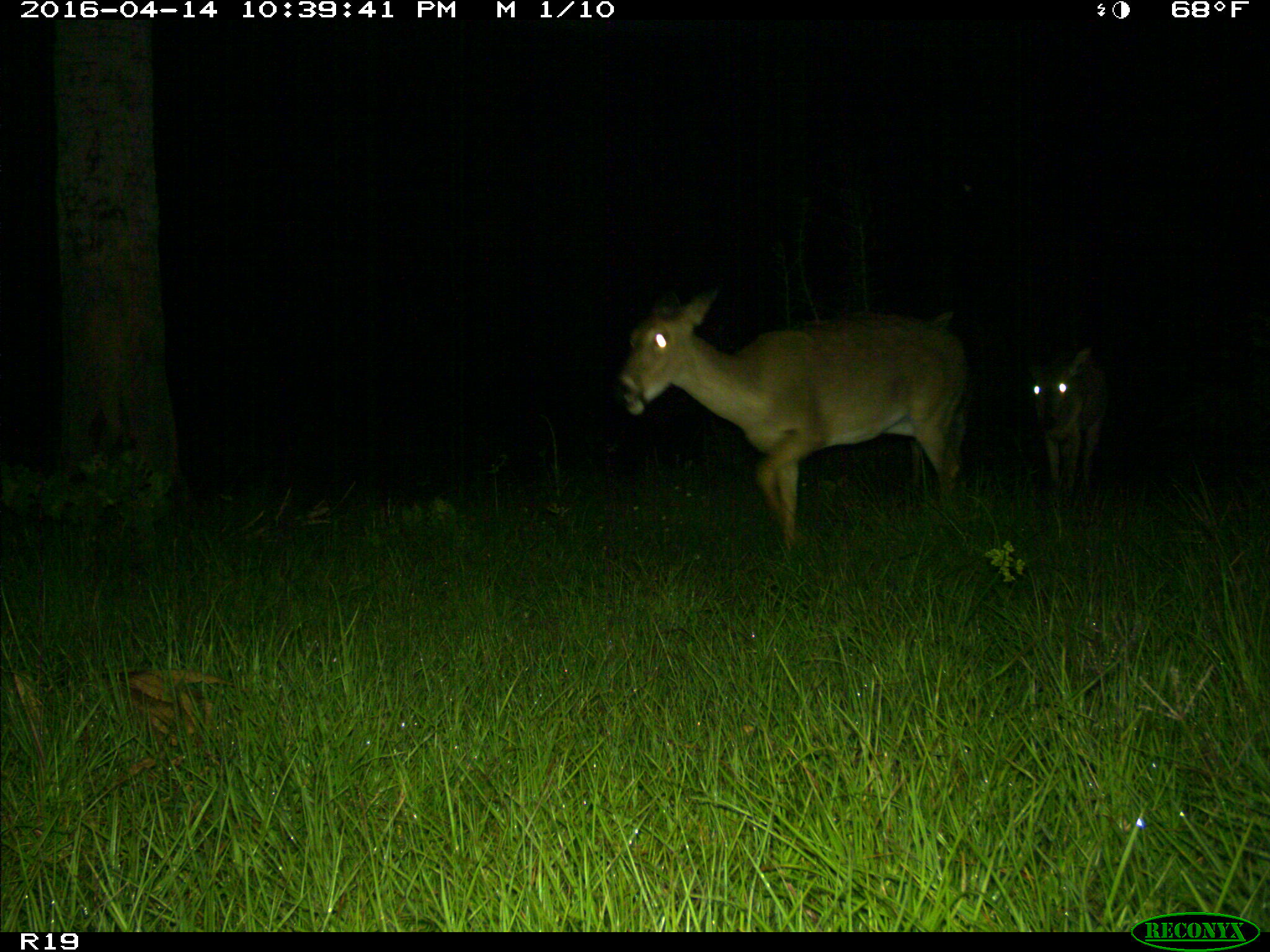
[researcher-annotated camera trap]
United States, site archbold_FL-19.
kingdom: Animalia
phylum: Chordata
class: Mammalia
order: Artiodactyla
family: Cervidae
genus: Odocoileus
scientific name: Odocoileus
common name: deer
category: unidentified deer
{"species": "unidentified deer (deer) (Odocoileus)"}